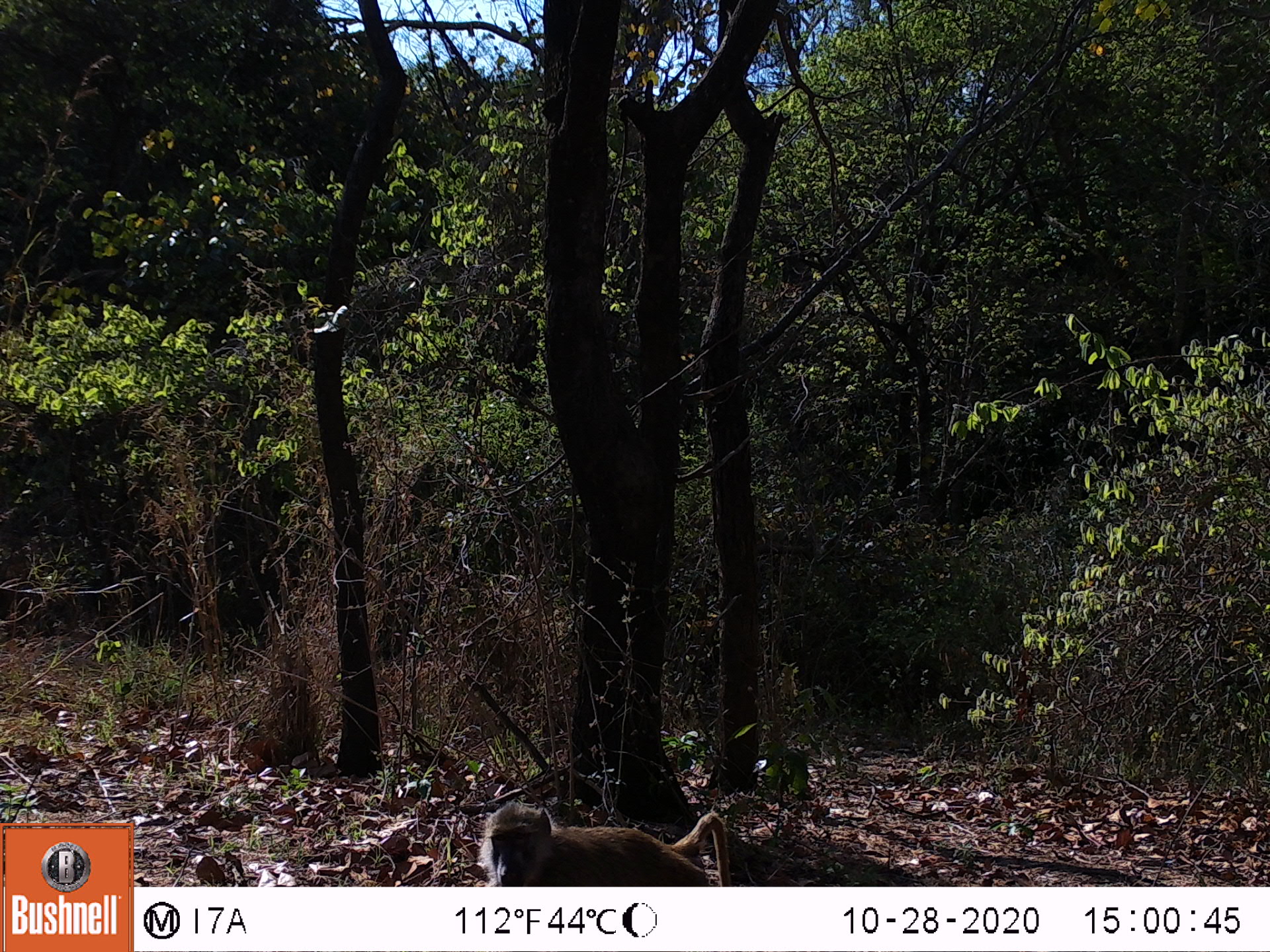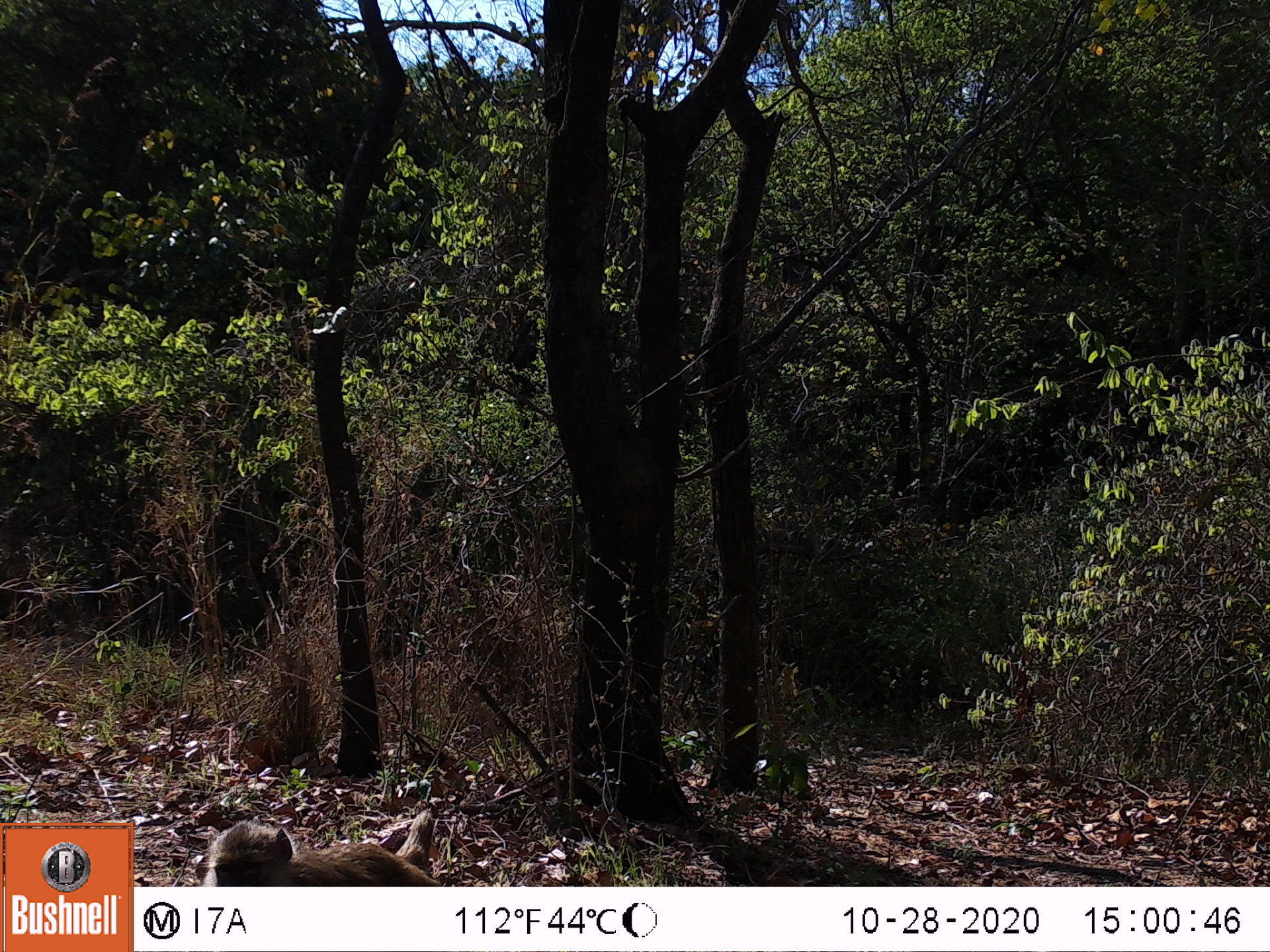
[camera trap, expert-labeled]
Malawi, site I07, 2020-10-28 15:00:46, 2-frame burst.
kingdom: Animalia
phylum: Chordata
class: Mammalia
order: Primates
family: Cercopithecidae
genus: Papio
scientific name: Papio cynocephalus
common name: yellow baboon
Yellow baboon (Papio cynocephalus), count 1.